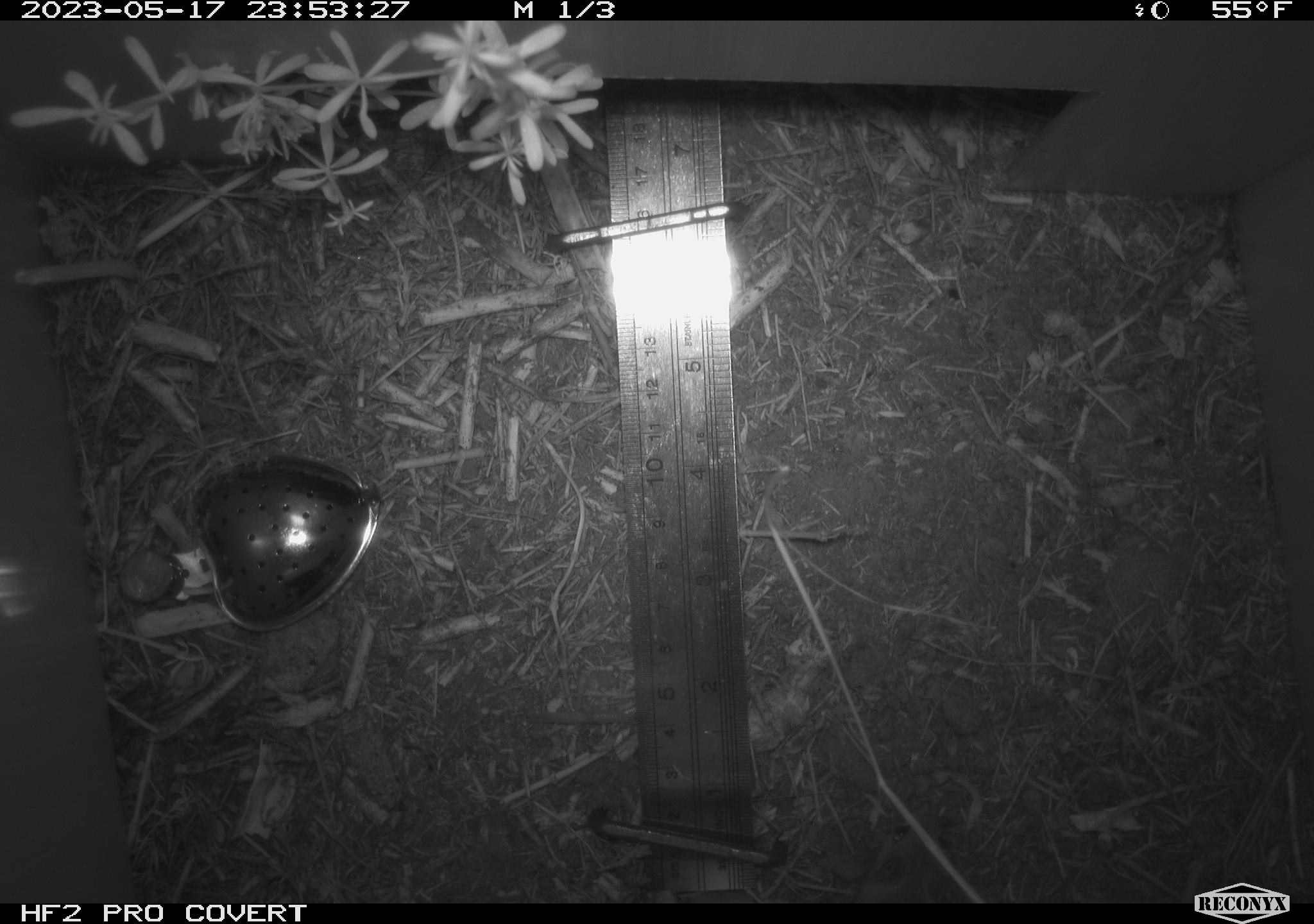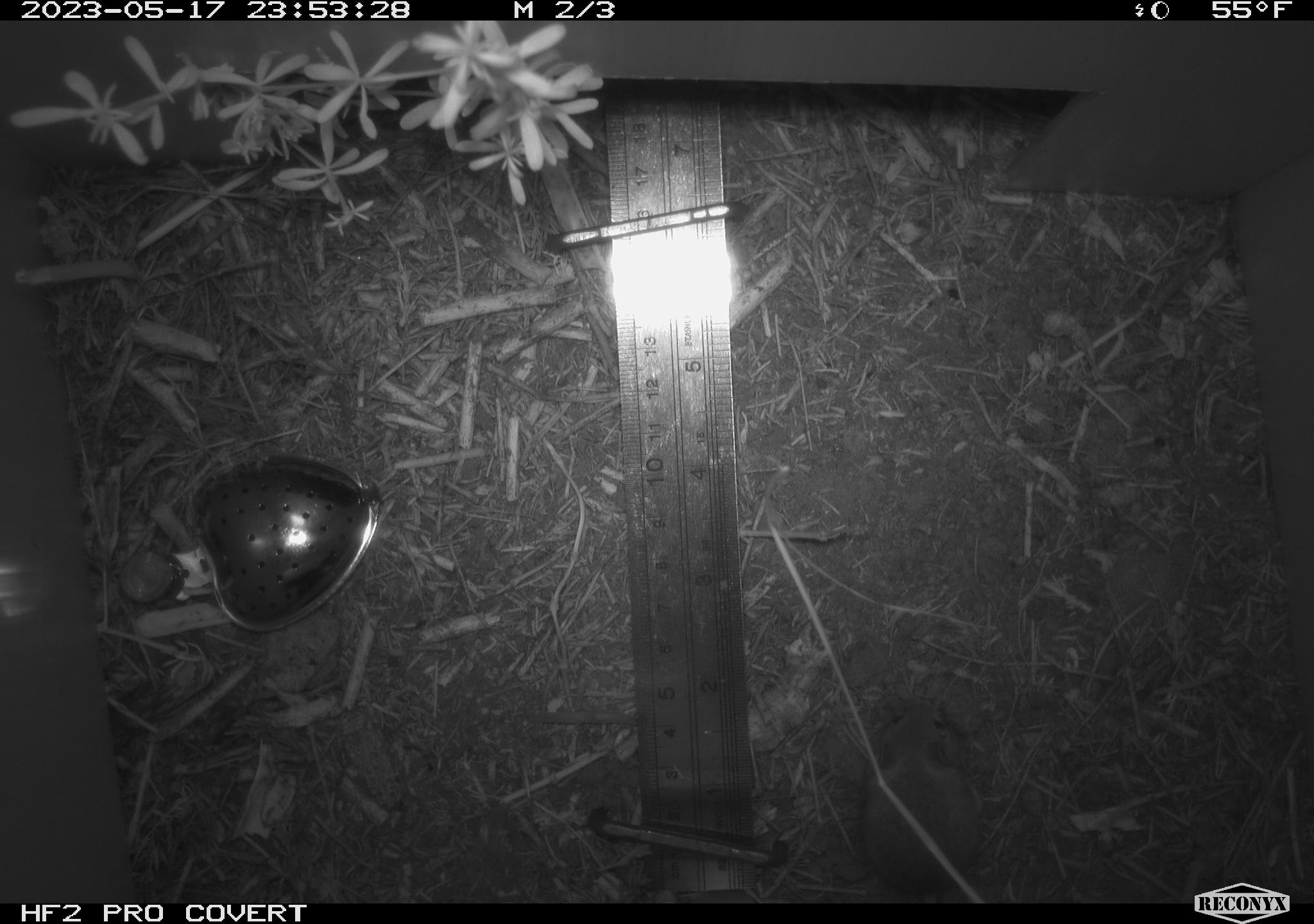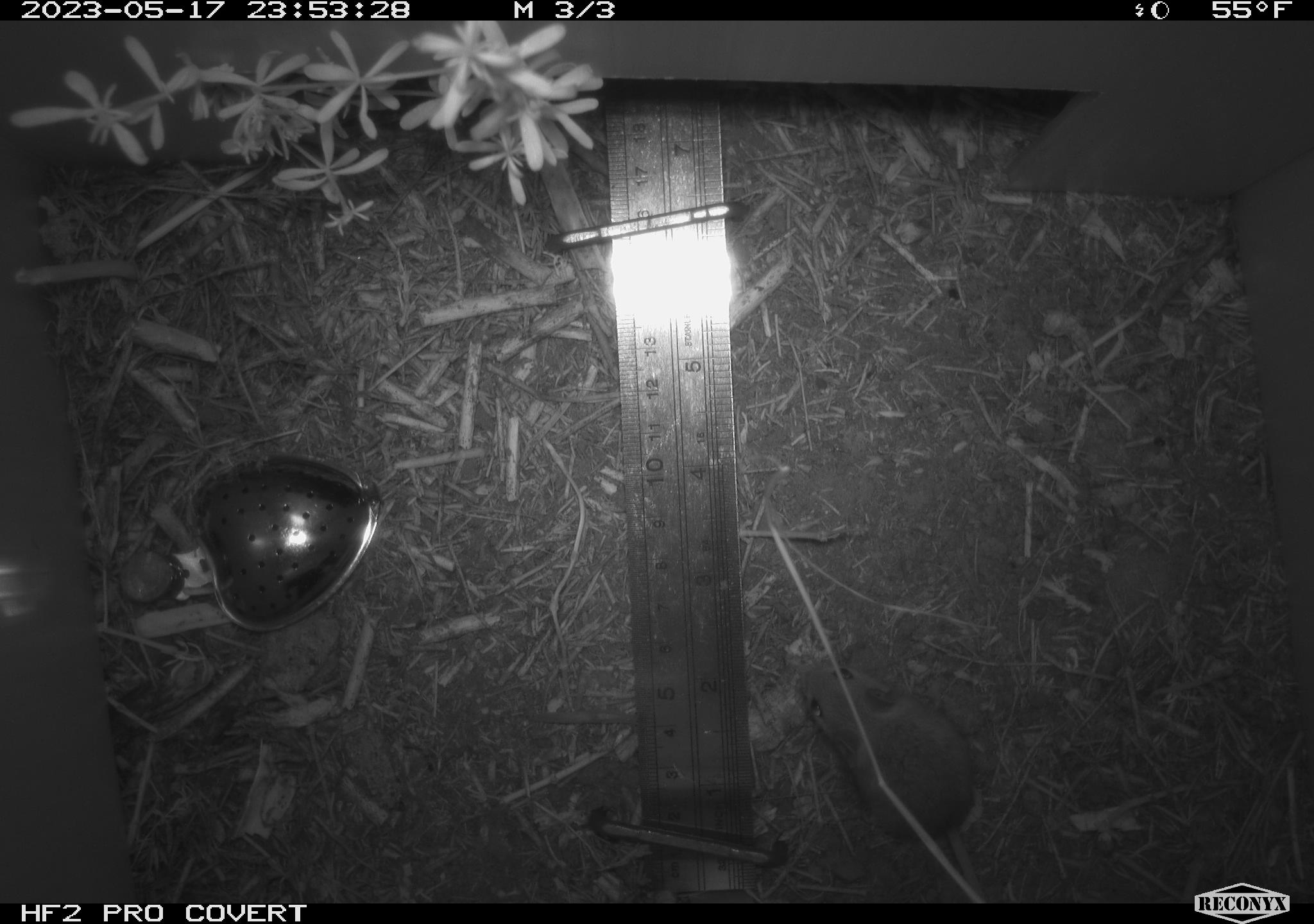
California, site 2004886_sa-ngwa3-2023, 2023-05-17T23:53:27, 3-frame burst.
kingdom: Animalia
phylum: Chordata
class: Mammalia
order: Rodentia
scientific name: Rodentia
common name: mouse species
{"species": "mouse species (Rodentia)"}